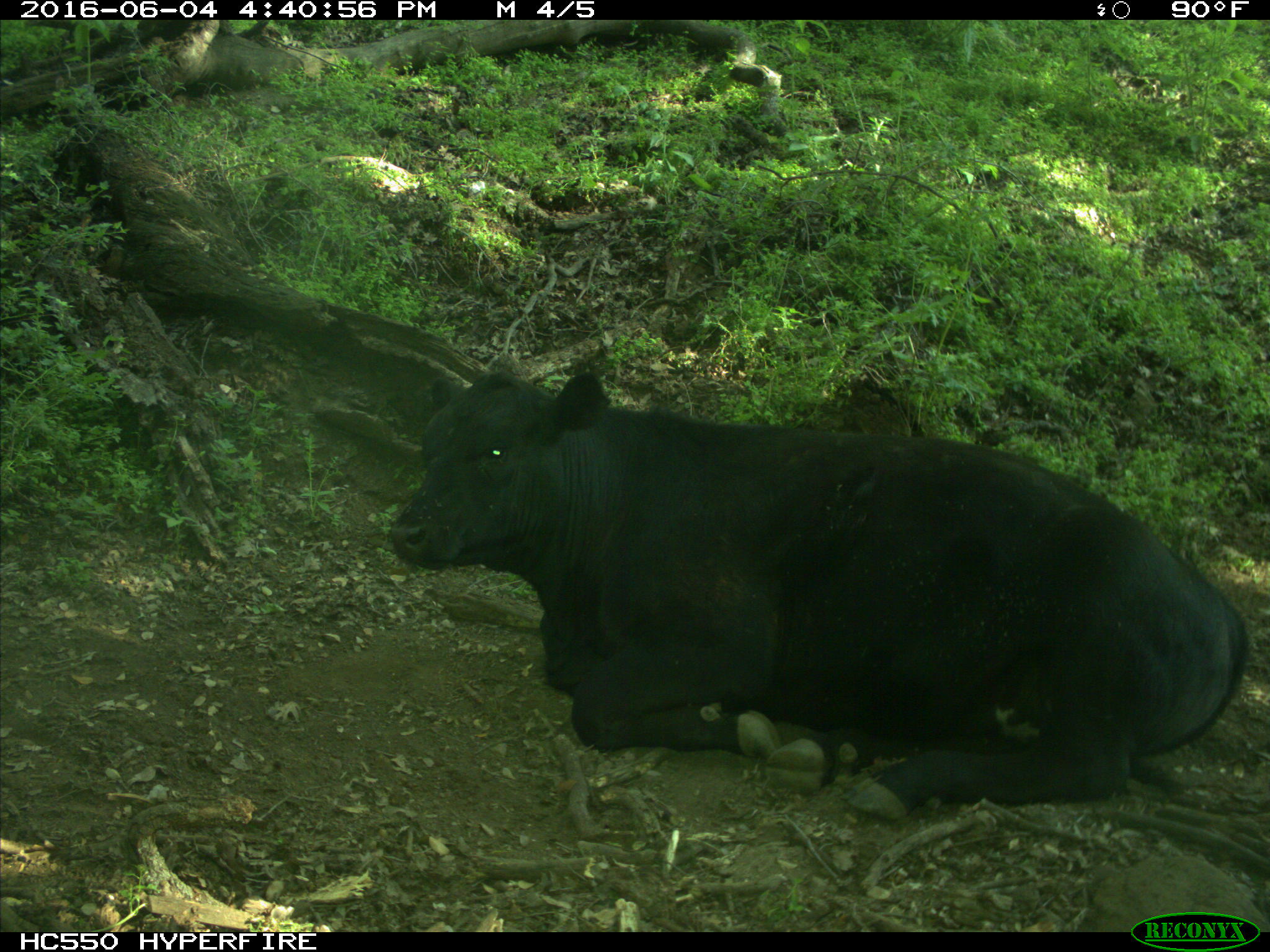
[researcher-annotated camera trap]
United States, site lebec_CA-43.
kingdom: Animalia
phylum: Chordata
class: Mammalia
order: Artiodactyla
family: Bovidae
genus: Bos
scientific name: Bos taurus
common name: domestic cow